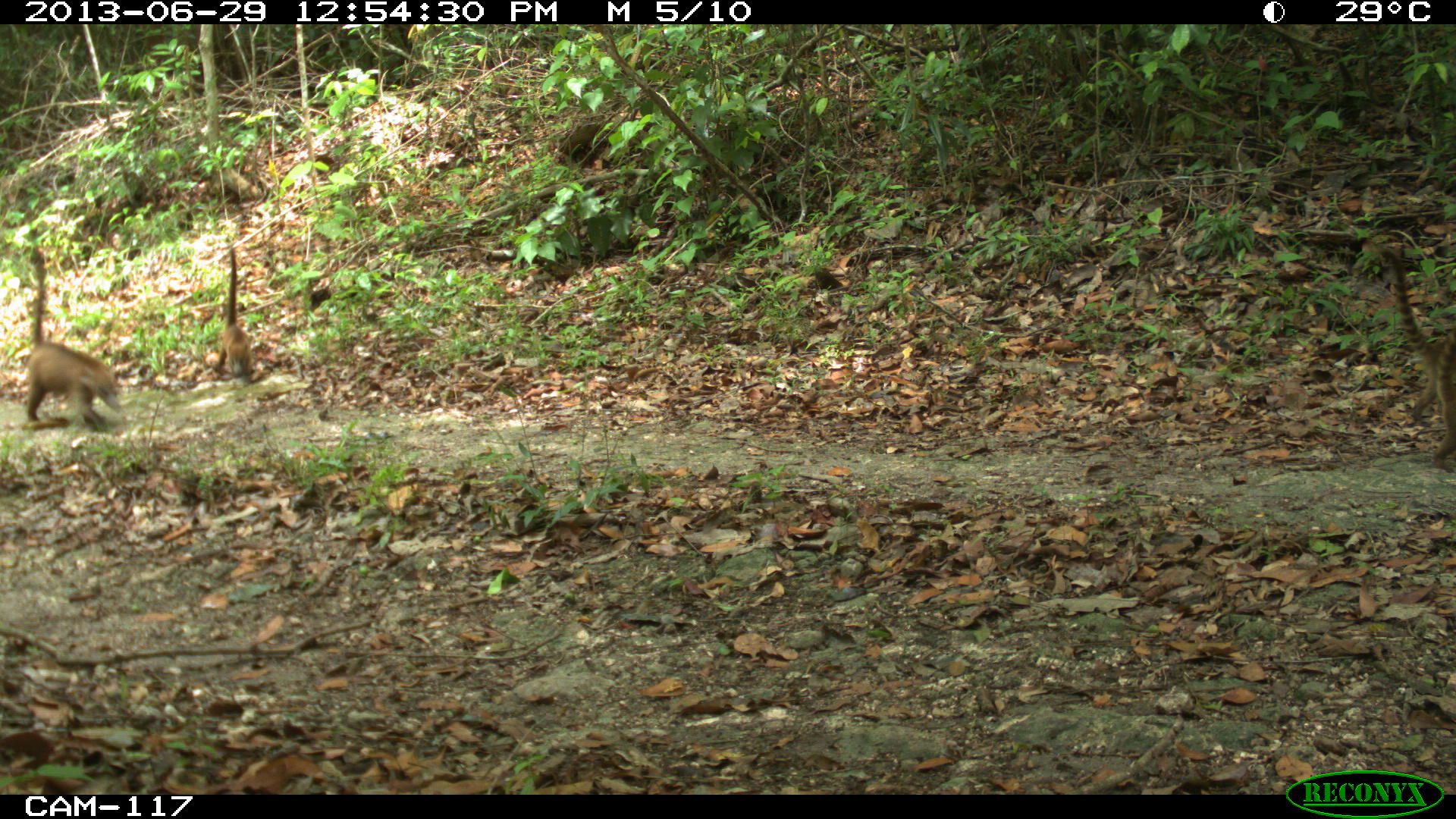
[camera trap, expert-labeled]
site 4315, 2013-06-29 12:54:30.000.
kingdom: Animalia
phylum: Chordata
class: Mammalia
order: Carnivora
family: Procyonidae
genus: Nasua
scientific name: Nasua narica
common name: white-nosed coati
Nasua narica (white-nosed coati), count 4.